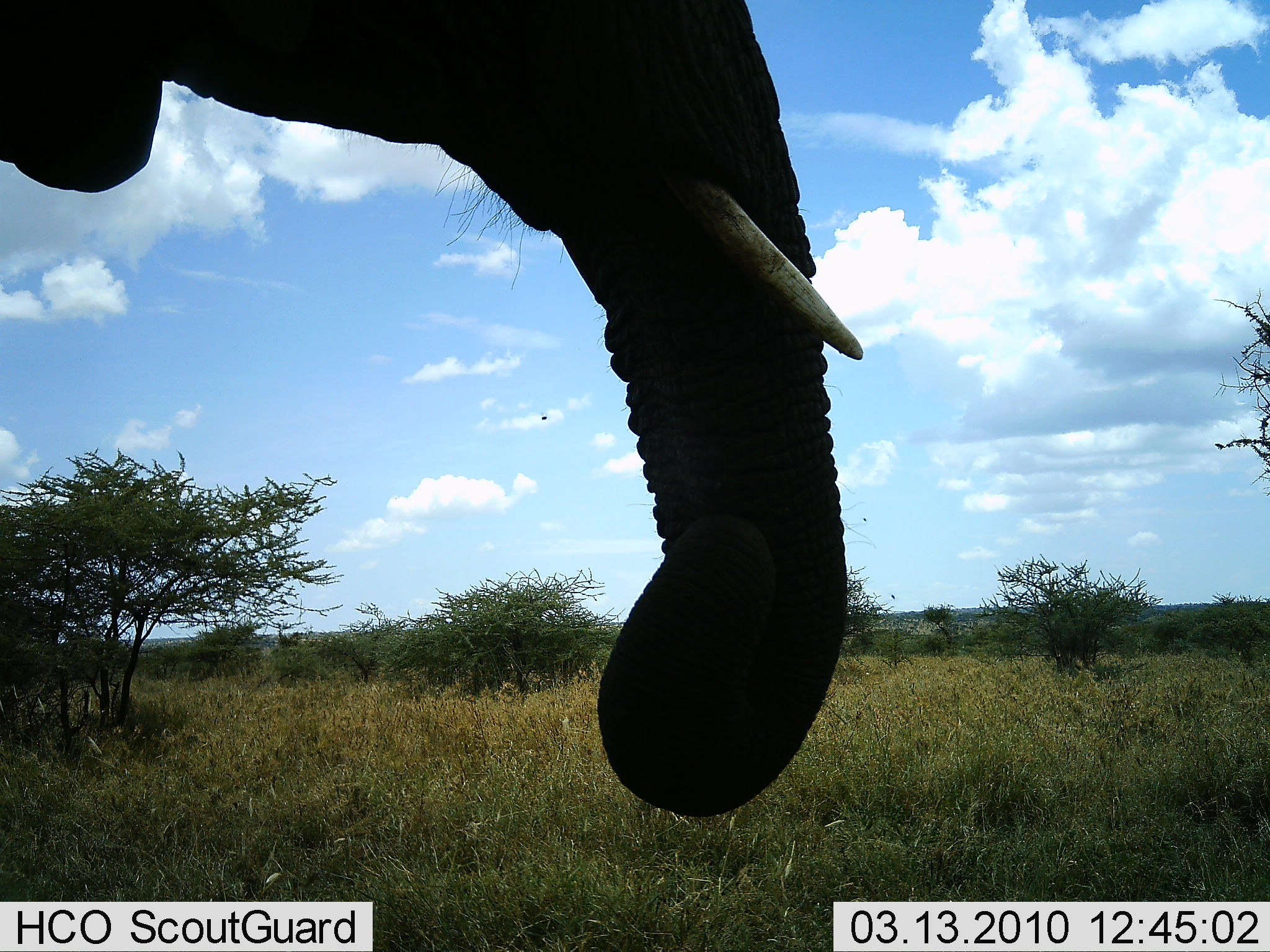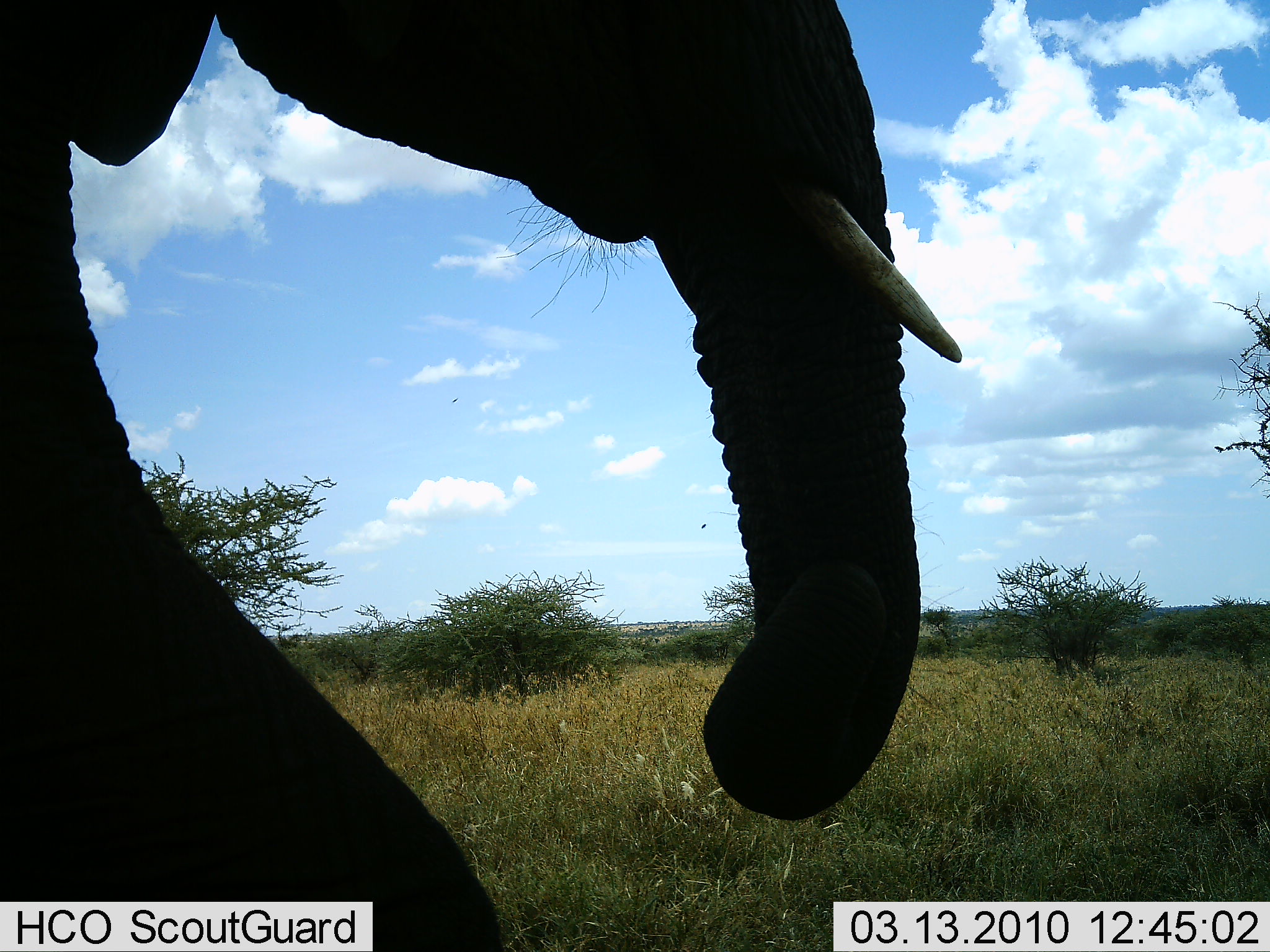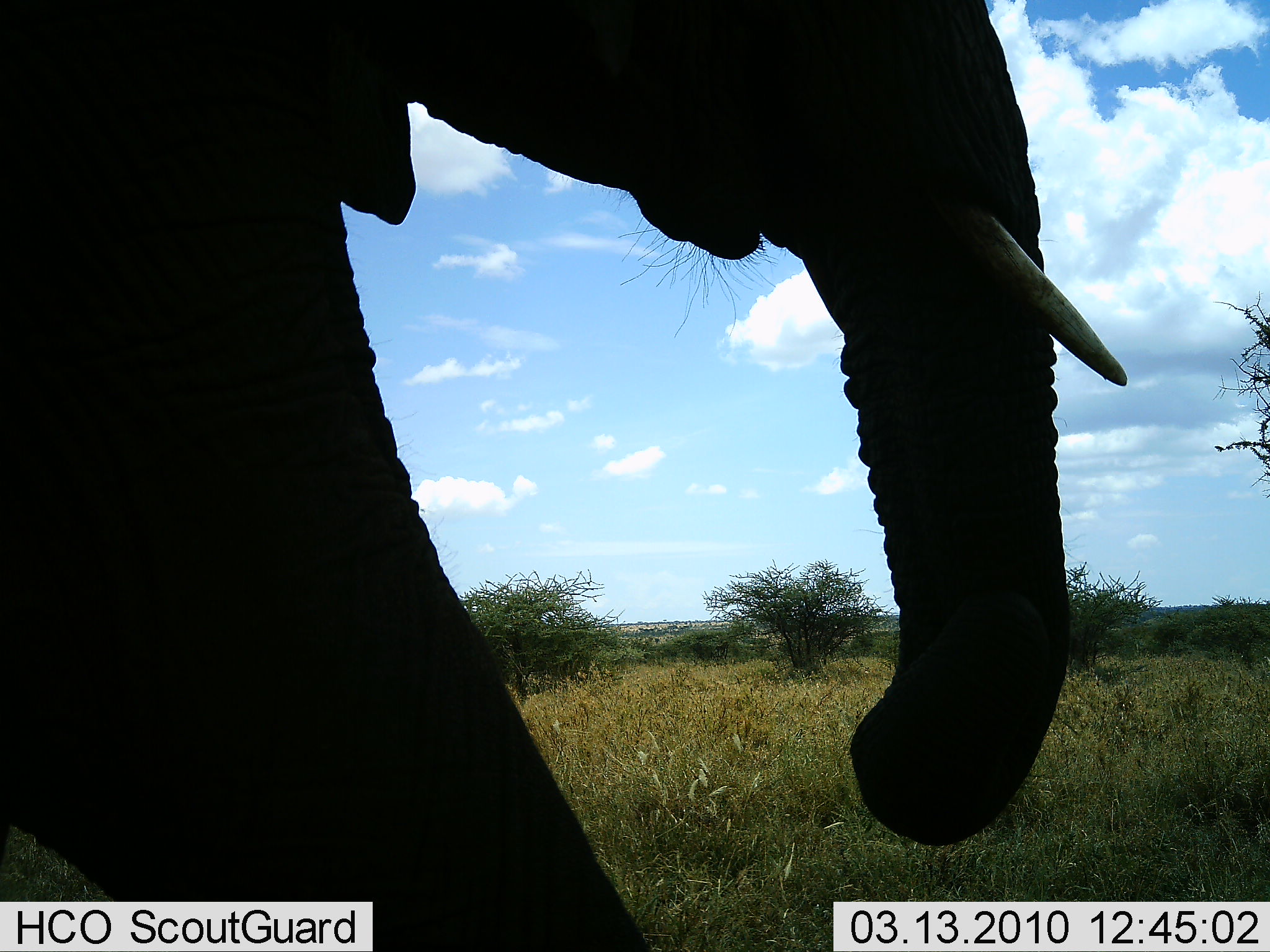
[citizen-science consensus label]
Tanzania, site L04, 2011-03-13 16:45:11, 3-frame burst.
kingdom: Animalia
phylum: Chordata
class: Mammalia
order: Proboscidea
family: Elephantidae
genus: Loxodonta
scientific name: Loxodonta africana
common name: african bush elephant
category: elephant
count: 1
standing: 35%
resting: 0%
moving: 65%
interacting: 0%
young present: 0%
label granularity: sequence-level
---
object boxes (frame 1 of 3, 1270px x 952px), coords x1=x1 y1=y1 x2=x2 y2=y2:
animal: x1=0 y1=0 x2=871 y2=820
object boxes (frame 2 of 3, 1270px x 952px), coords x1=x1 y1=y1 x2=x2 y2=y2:
animal: x1=0 y1=0 x2=962 y2=952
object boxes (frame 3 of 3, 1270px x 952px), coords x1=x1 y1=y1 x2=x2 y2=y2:
animal: x1=0 y1=0 x2=1130 y2=951